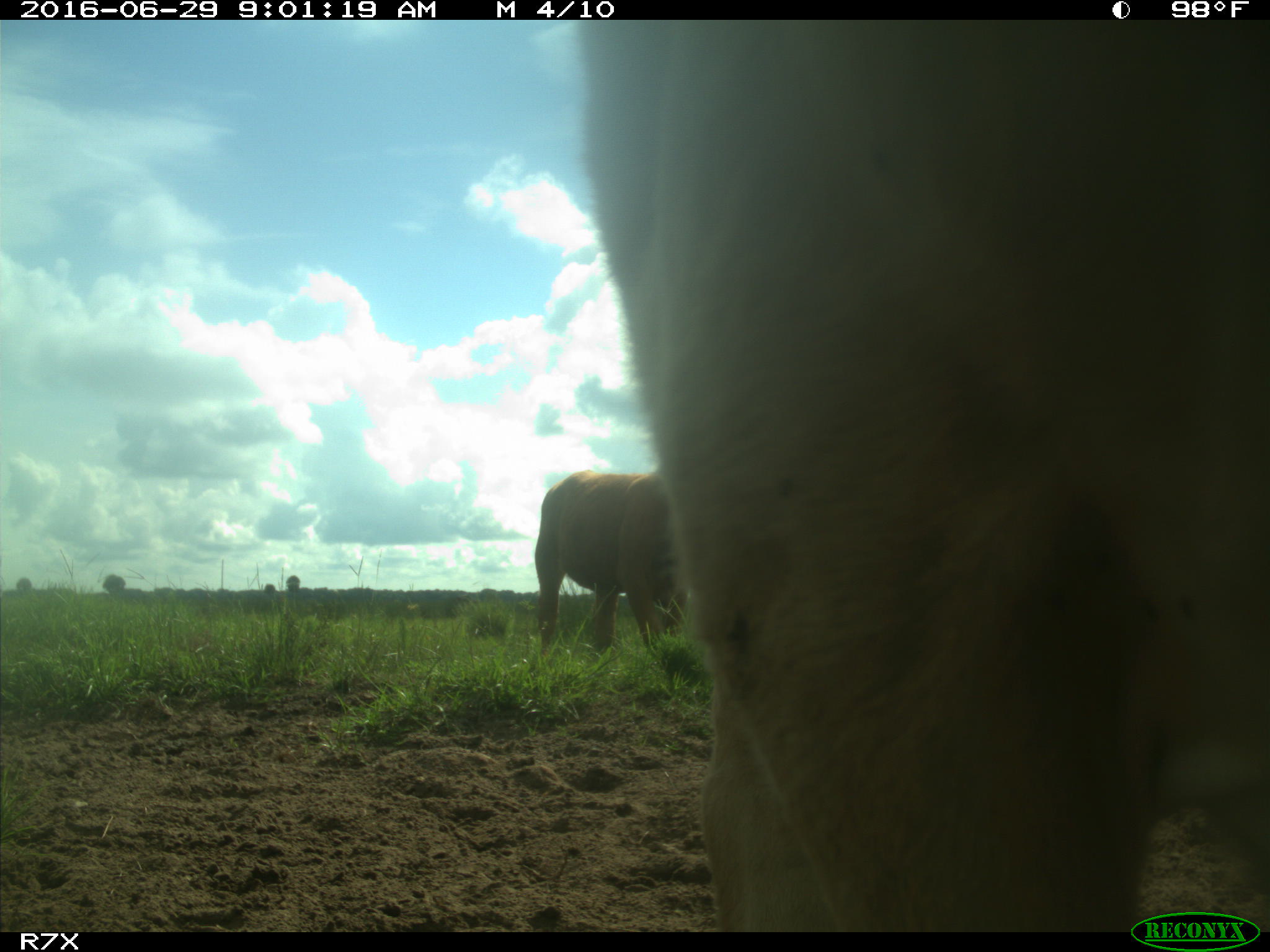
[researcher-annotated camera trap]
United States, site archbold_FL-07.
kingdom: Animalia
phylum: Chordata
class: Mammalia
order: Artiodactyla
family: Bovidae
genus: Bos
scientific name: Bos taurus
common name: domestic cow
Bos taurus (domestic cow).